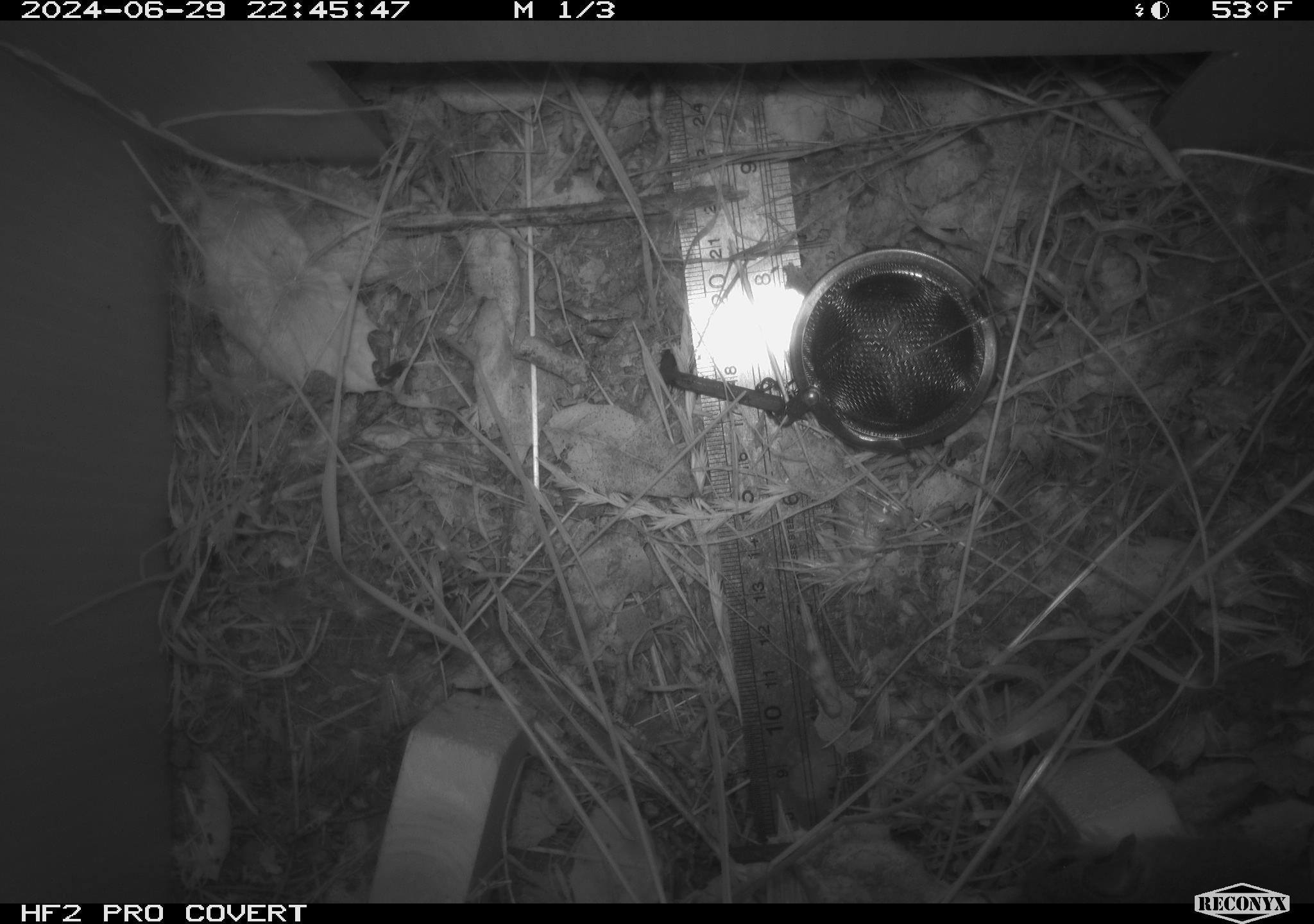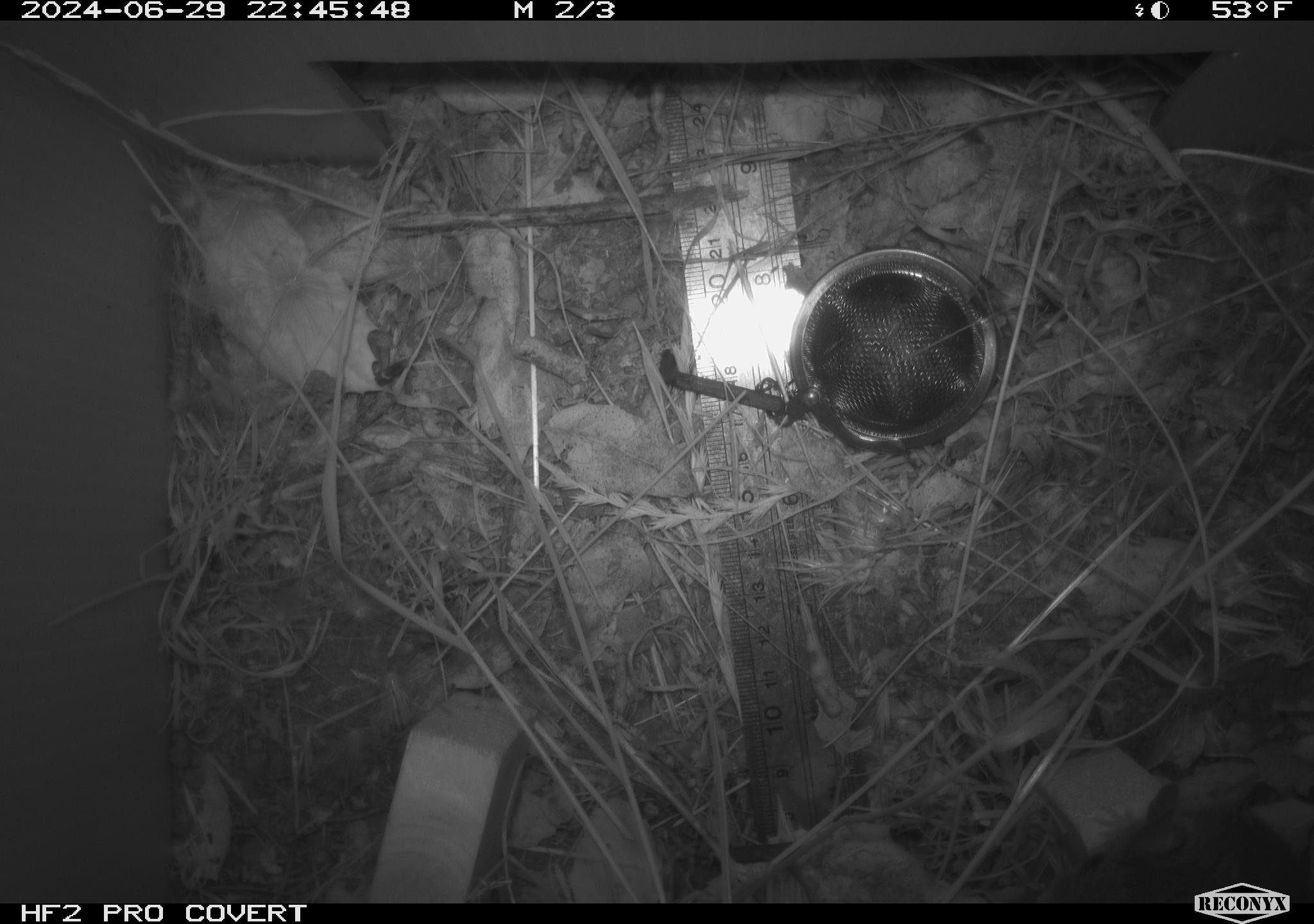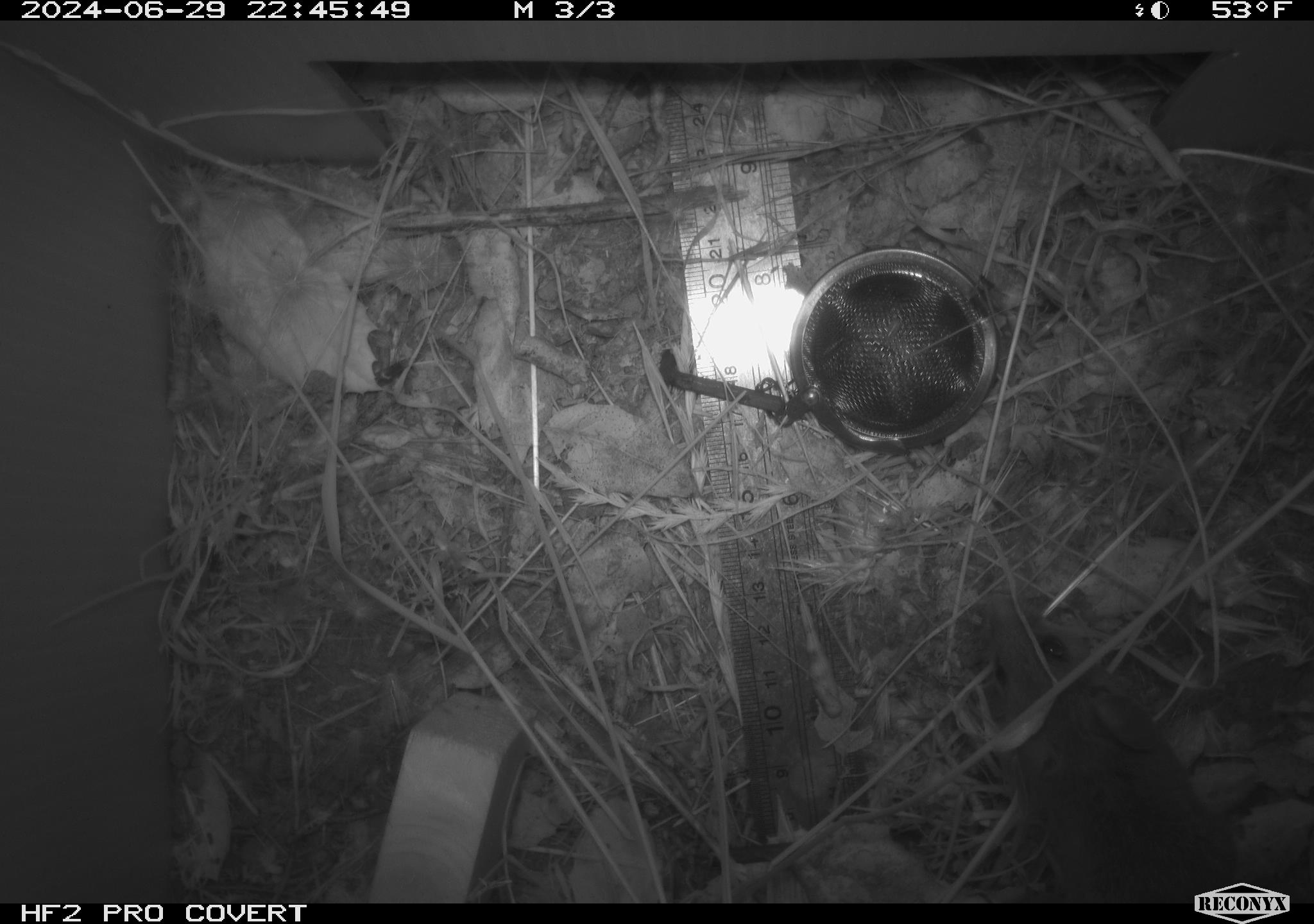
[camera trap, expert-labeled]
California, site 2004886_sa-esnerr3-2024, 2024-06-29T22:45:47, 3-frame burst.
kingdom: Animalia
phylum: Chordata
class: Mammalia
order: Rodentia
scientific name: Rodentia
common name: rodent